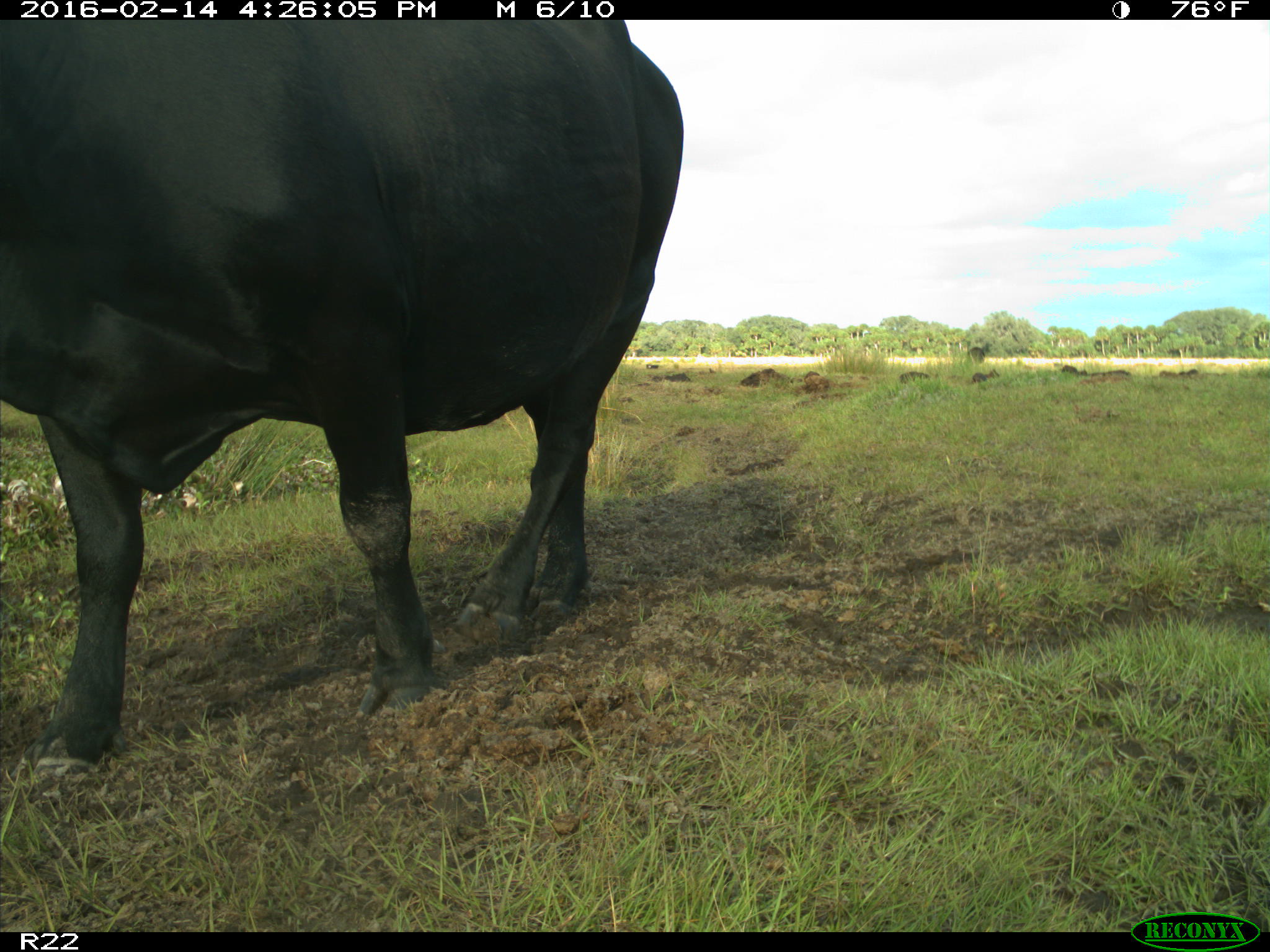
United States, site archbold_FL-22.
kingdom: Animalia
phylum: Chordata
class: Mammalia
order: Artiodactyla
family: Bovidae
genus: Bos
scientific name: Bos taurus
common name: domestic cow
Bos taurus (domestic cow).